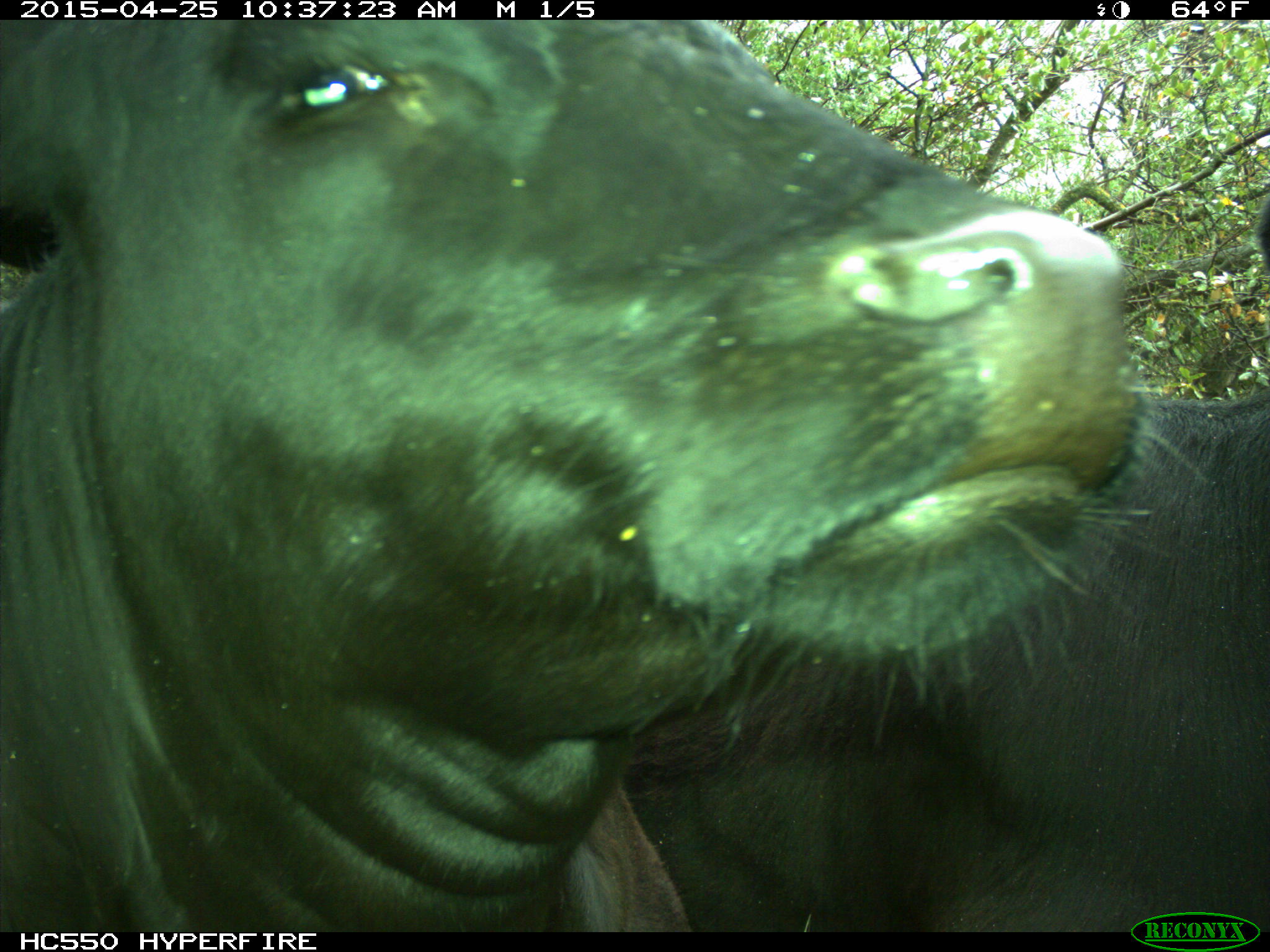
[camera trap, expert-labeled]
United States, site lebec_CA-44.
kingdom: Animalia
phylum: Chordata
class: Mammalia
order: Artiodactyla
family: Suidae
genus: Sus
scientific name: Sus scrofa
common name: wild boar